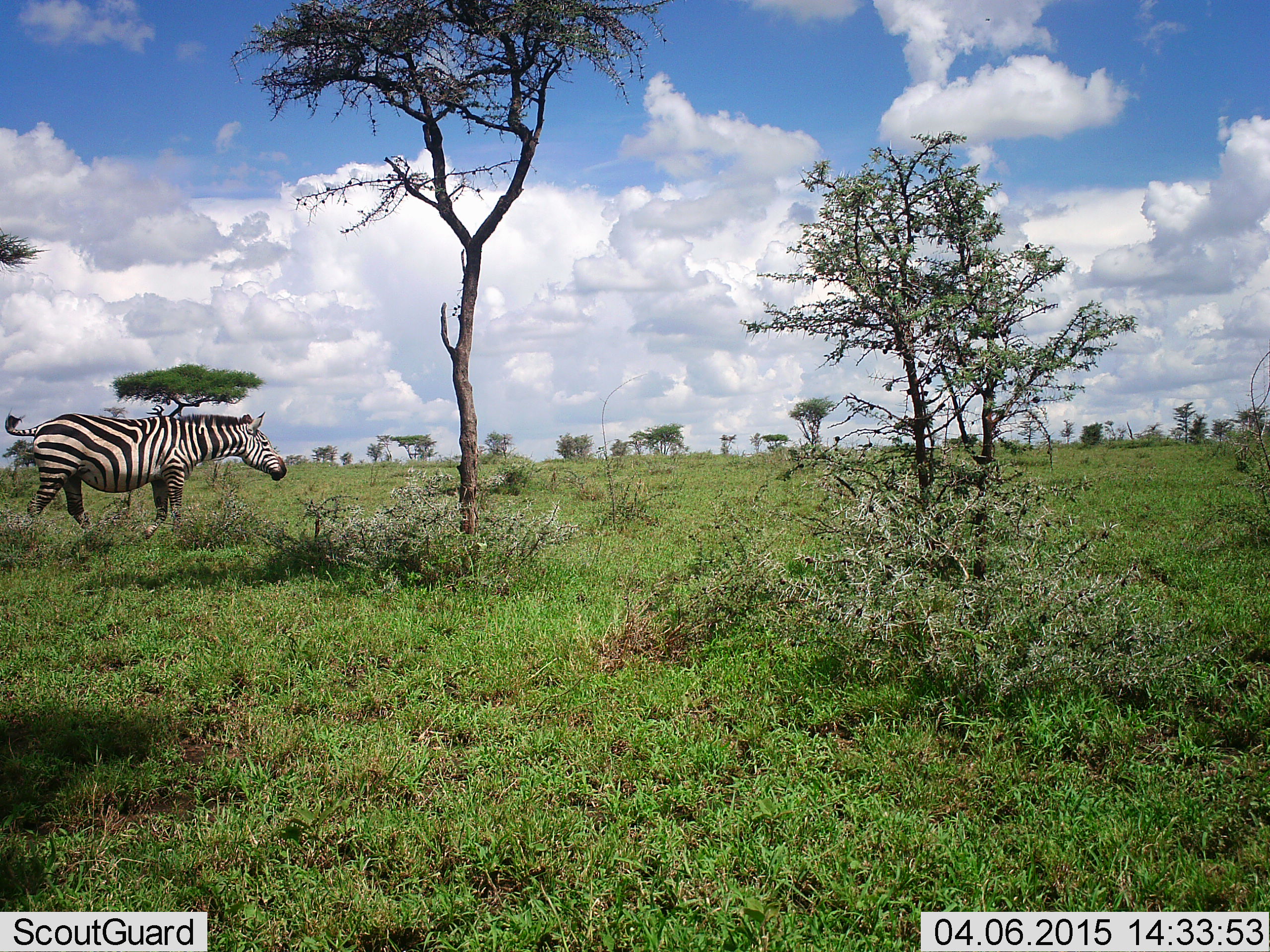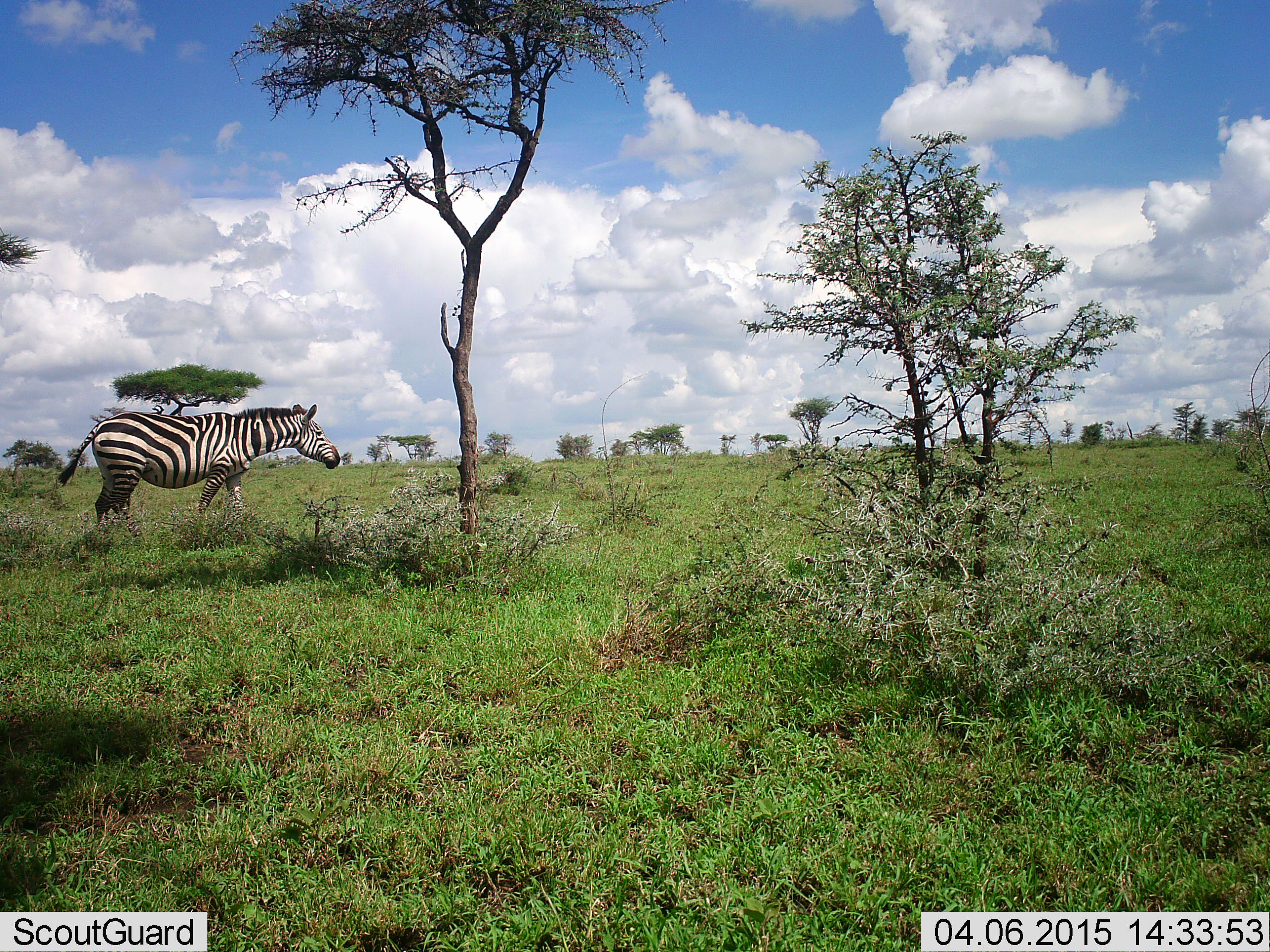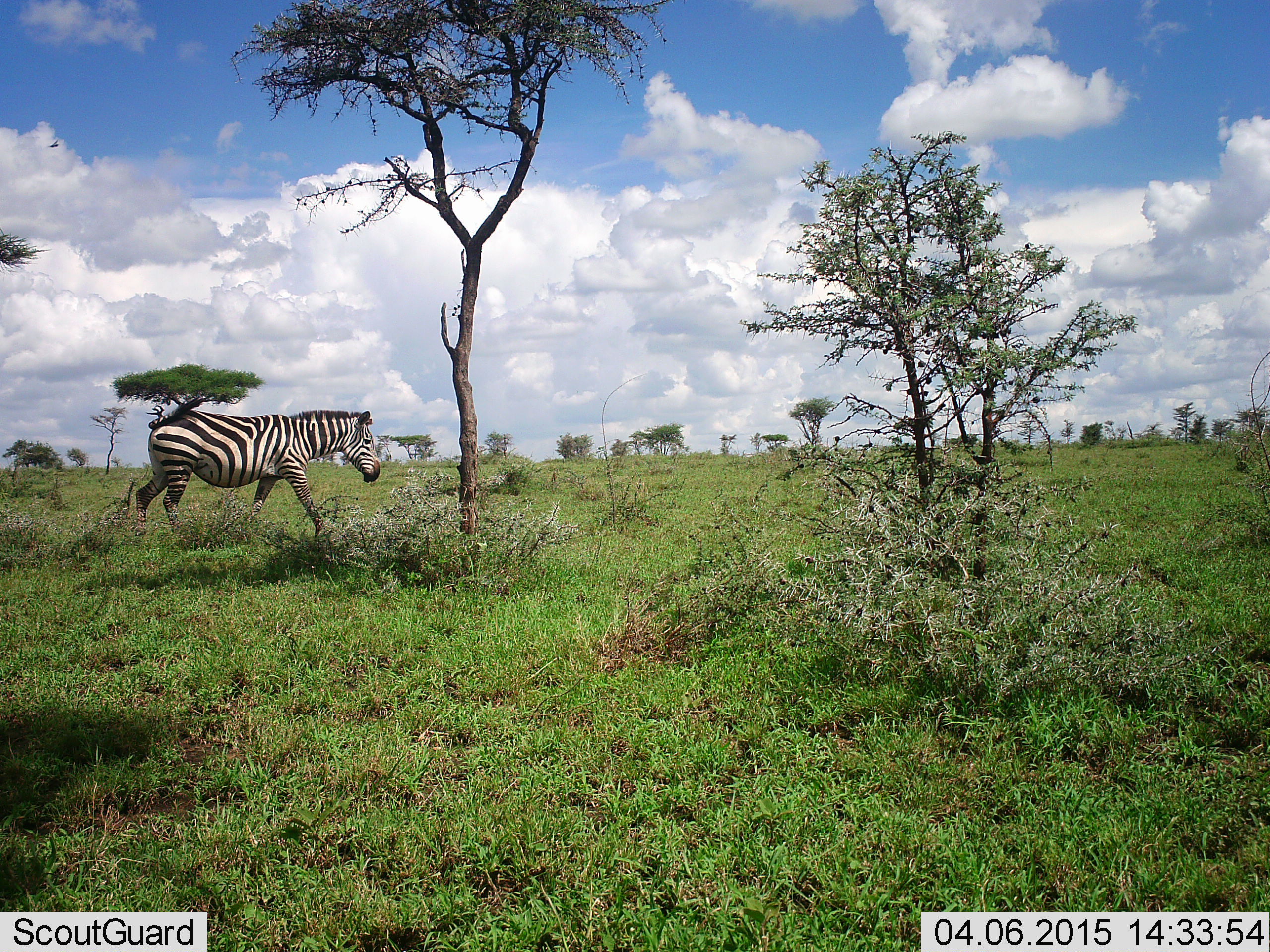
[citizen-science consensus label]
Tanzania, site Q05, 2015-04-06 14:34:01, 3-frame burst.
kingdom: Animalia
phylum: Chordata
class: Mammalia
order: Perissodactyla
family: Equidae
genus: Equus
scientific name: Equus quagga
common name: plains zebra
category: zebra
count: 1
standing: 10%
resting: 0%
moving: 90%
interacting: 0%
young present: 0%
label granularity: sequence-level